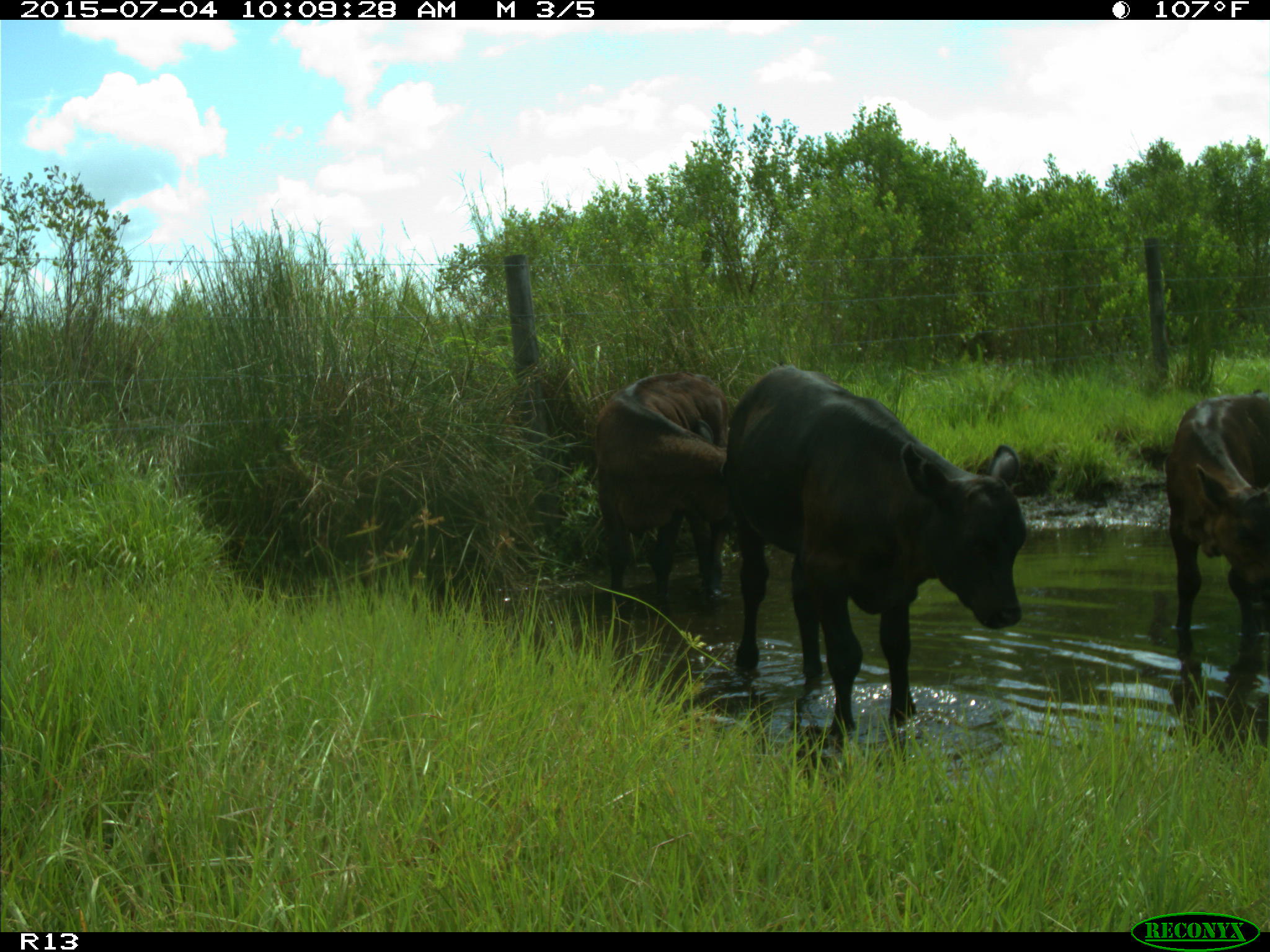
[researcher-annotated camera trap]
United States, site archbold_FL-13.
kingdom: Animalia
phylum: Chordata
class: Mammalia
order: Artiodactyla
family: Bovidae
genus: Bos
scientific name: Bos taurus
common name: domestic cow